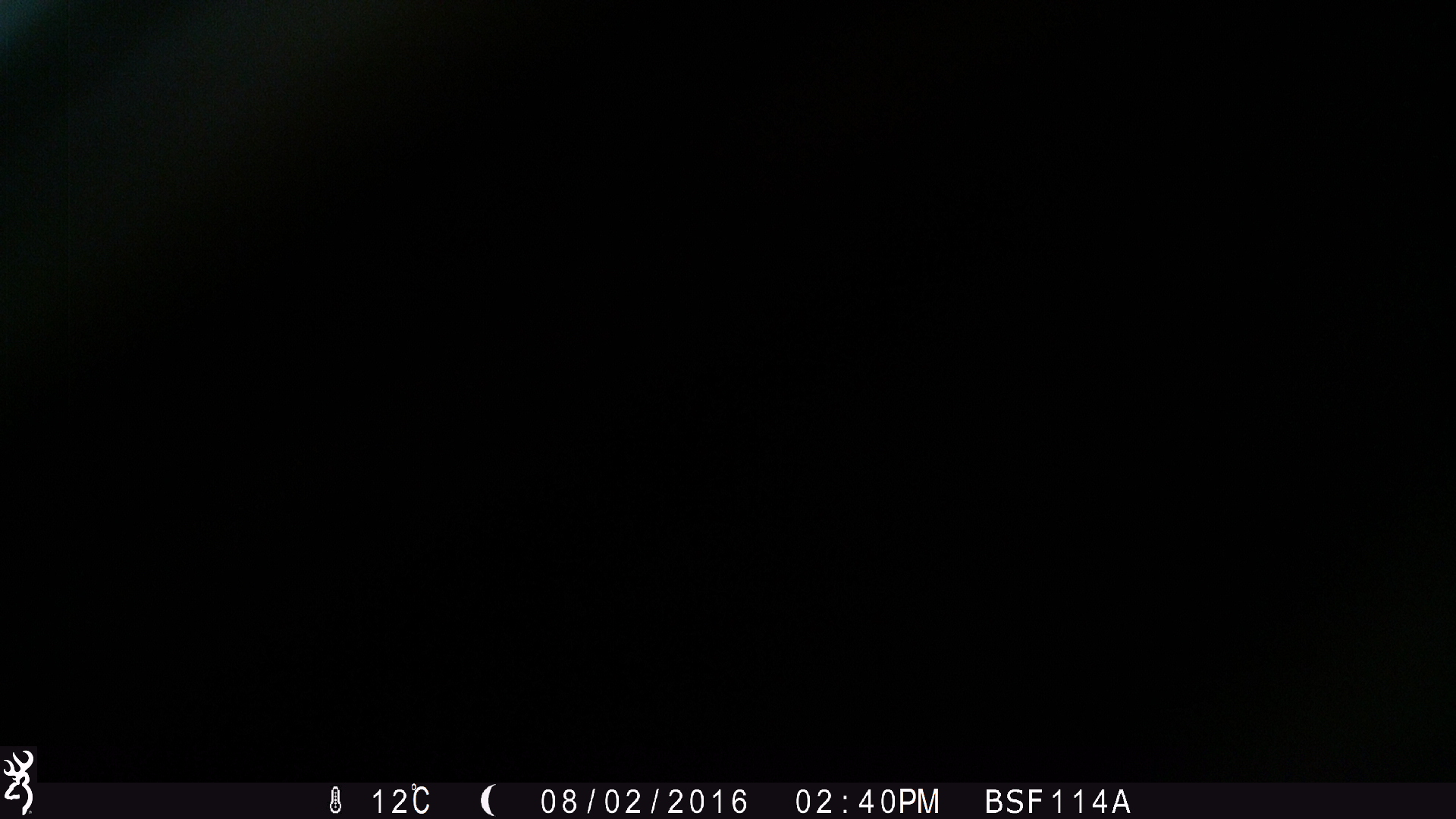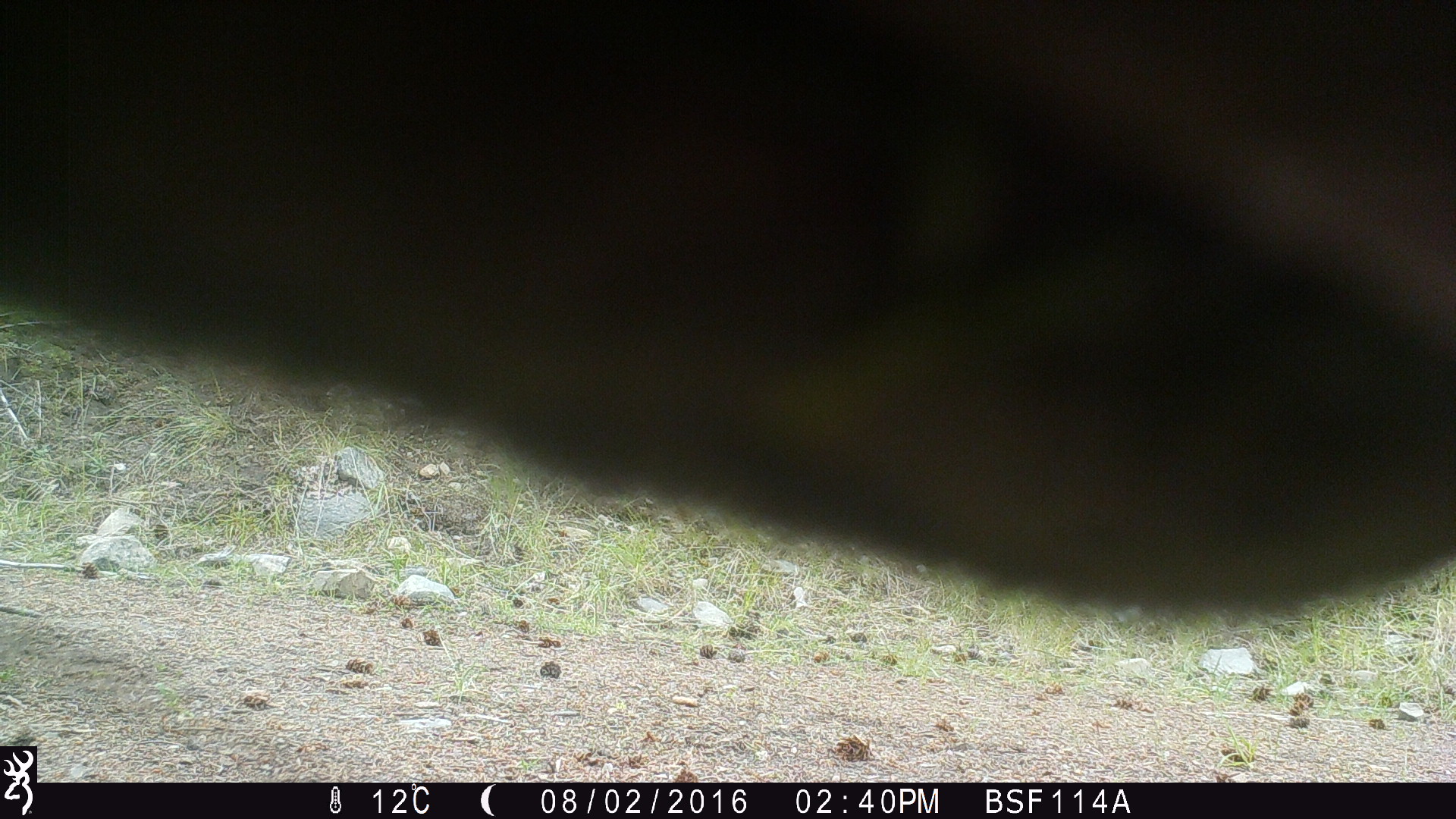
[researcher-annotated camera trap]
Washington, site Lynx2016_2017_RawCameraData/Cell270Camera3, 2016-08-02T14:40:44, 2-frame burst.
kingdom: Animalia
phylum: Chordata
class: Mammalia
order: Artiodactyla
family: Bovidae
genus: Bos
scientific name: Bos taurus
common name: domestic cattle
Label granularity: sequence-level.